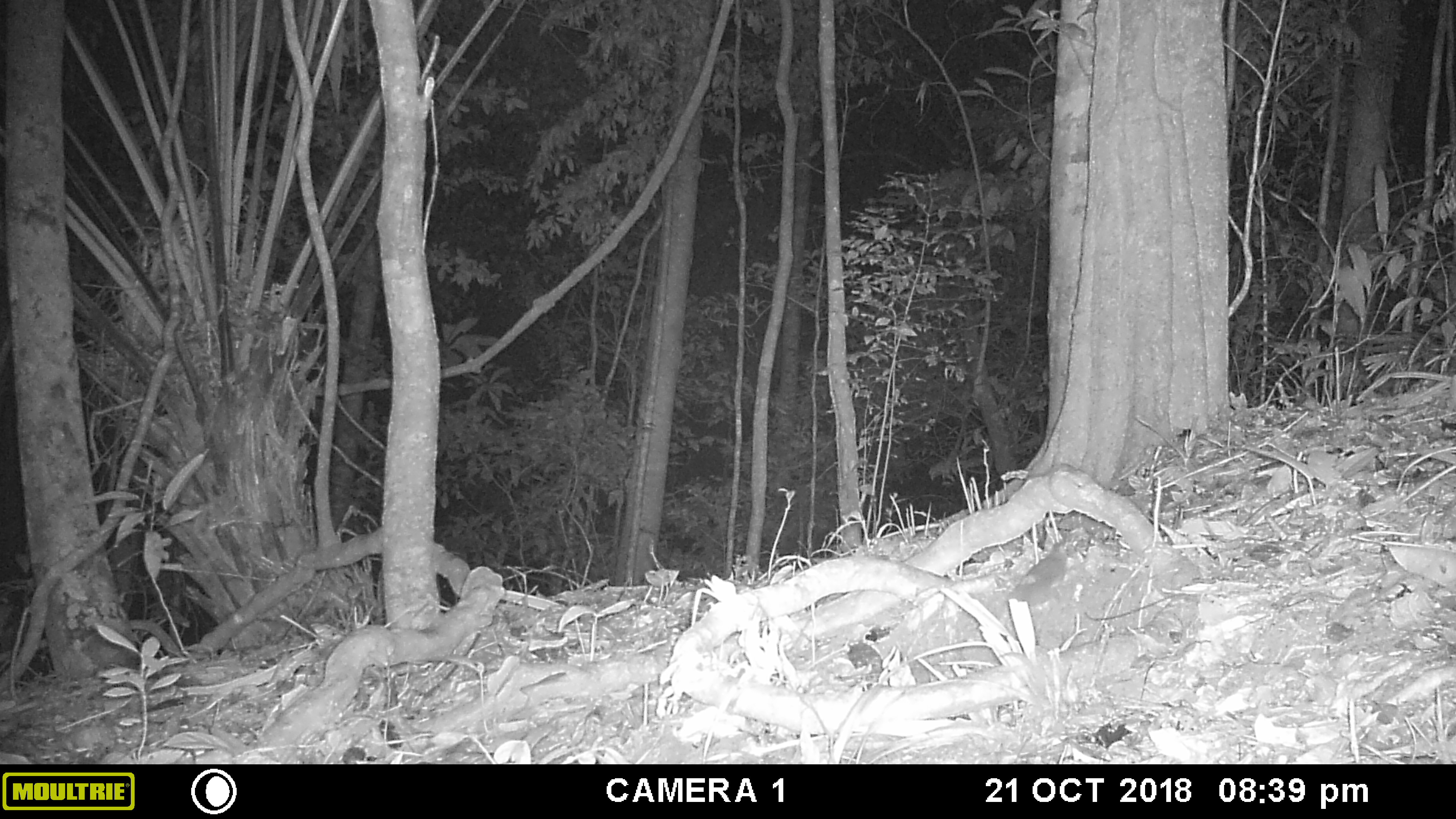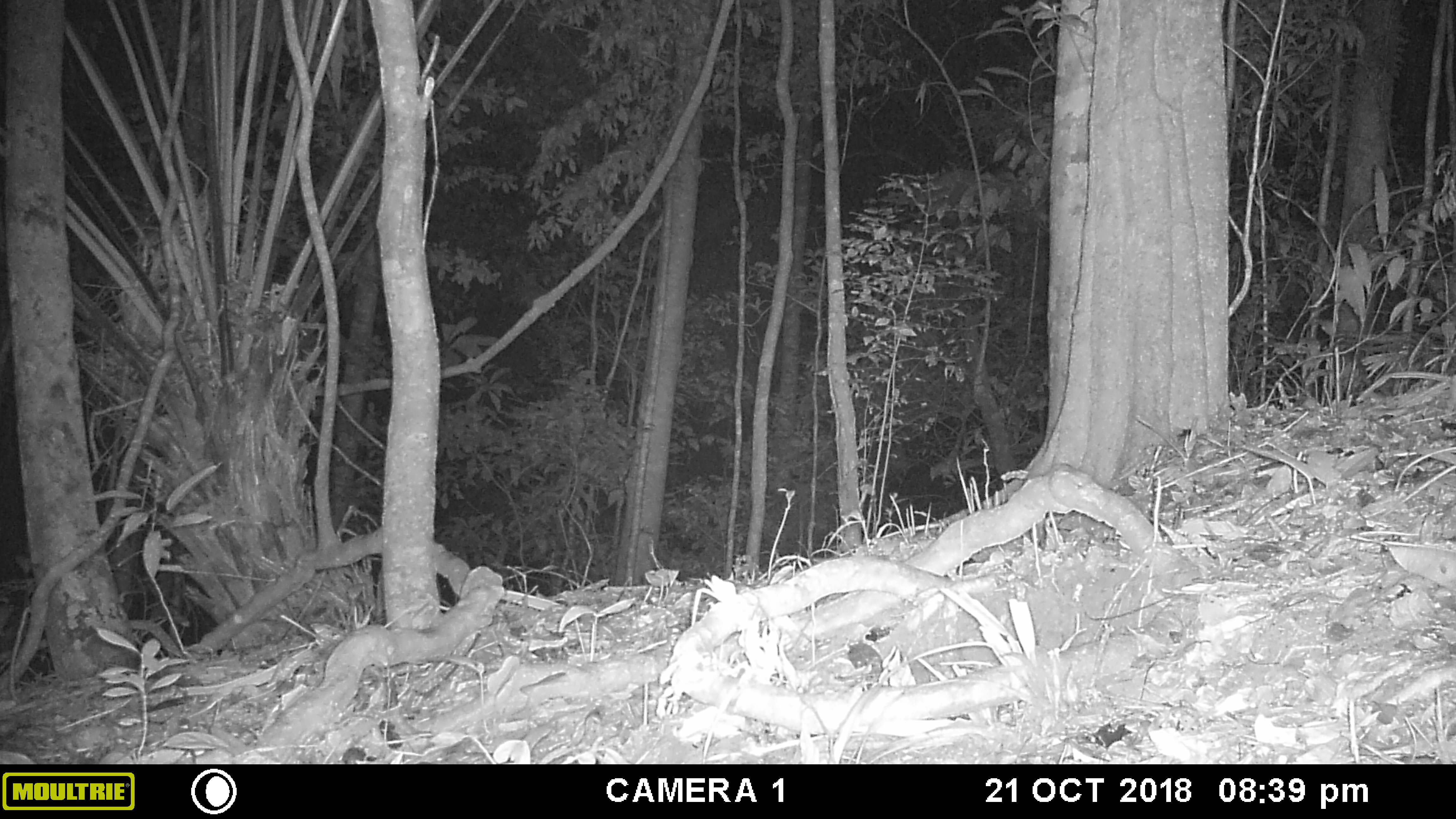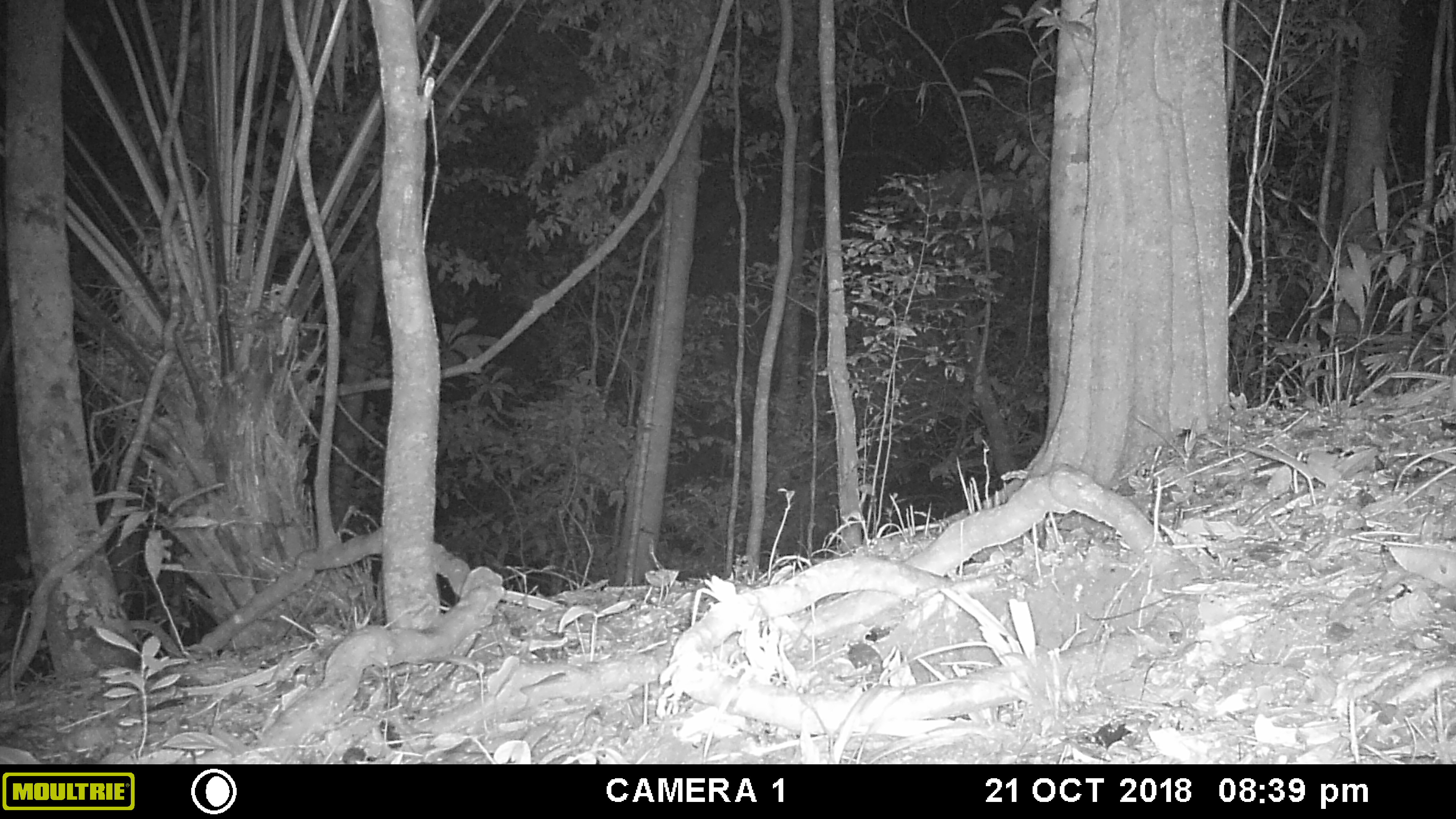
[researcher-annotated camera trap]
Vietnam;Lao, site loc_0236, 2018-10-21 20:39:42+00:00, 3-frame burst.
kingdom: Animalia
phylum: Chordata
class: Aves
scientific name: Aves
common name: bird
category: unidentified bird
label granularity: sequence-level